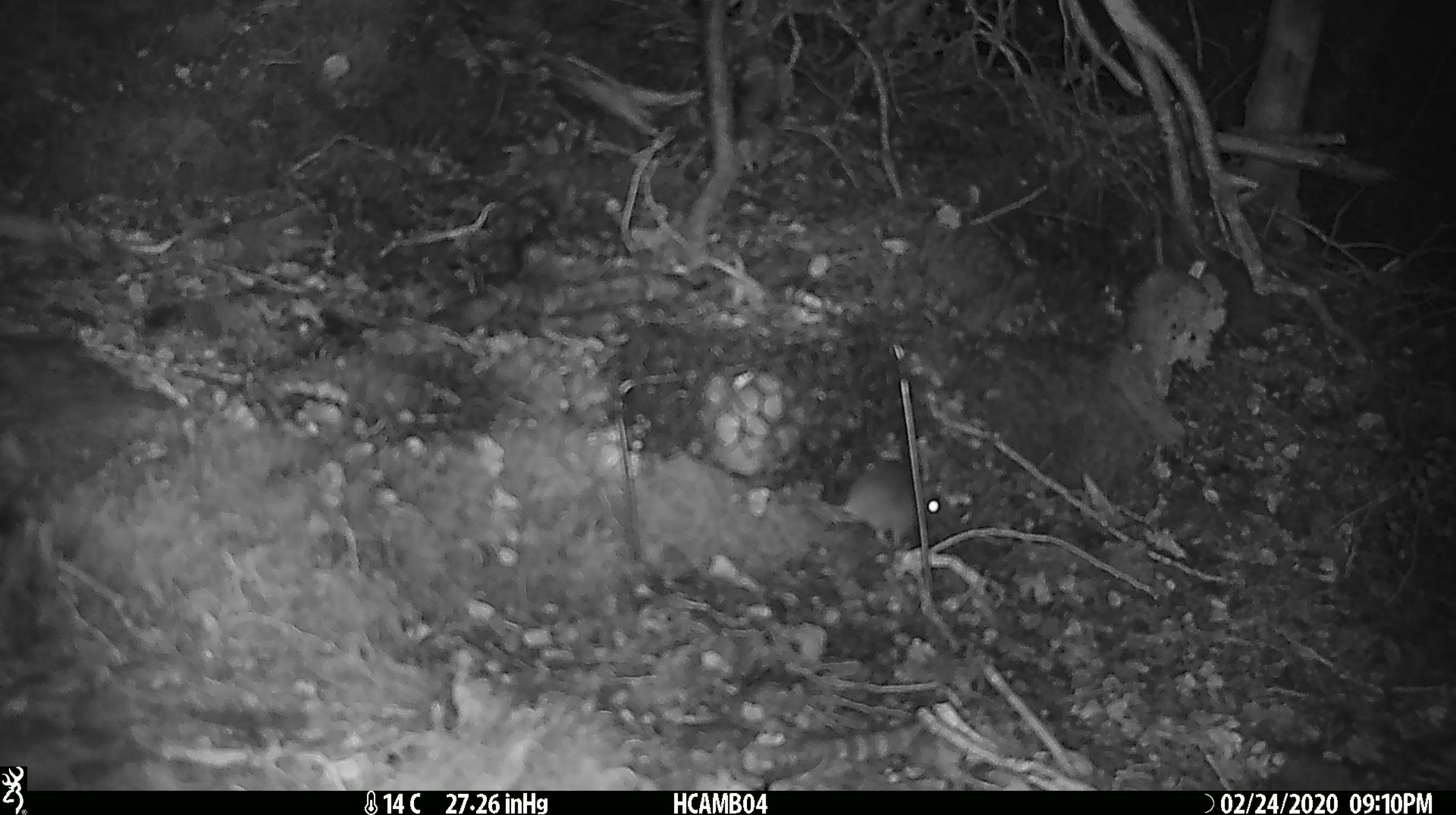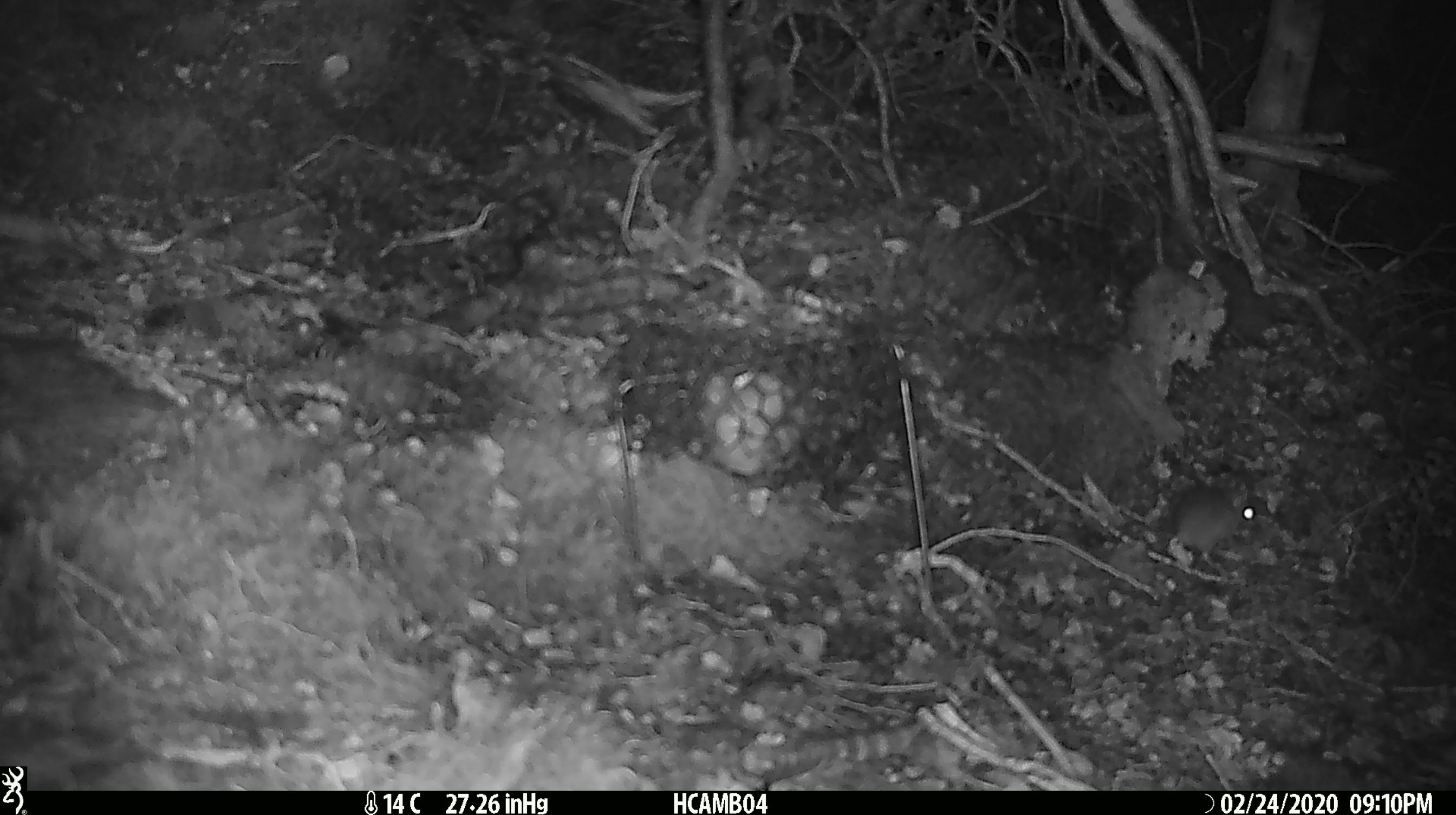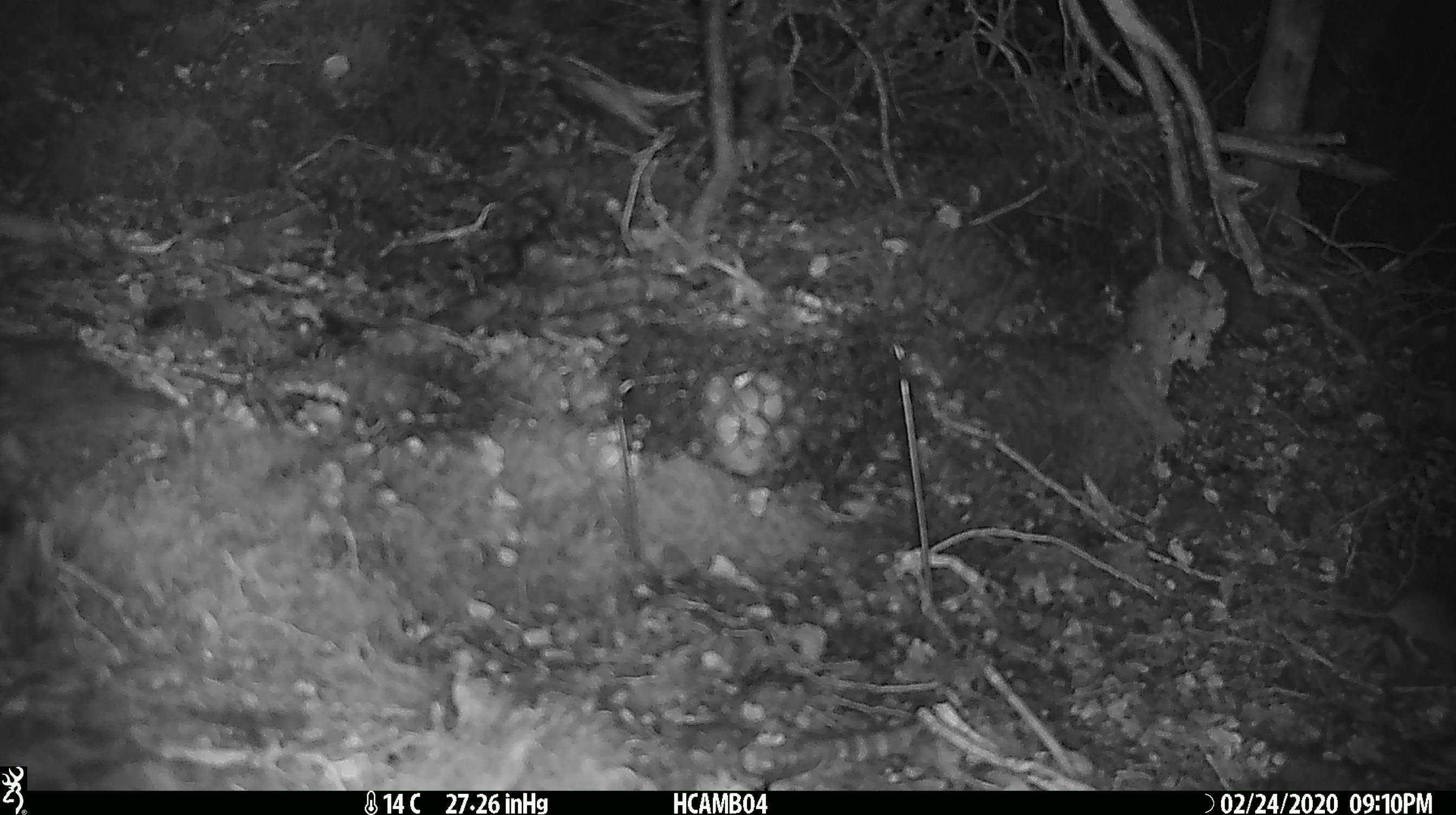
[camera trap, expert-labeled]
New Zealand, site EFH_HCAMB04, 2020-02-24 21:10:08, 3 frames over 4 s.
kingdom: Animalia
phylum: Chordata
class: Mammalia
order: Rodentia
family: Muridae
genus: Mus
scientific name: Mus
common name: mouse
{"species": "mouse (Mus)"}